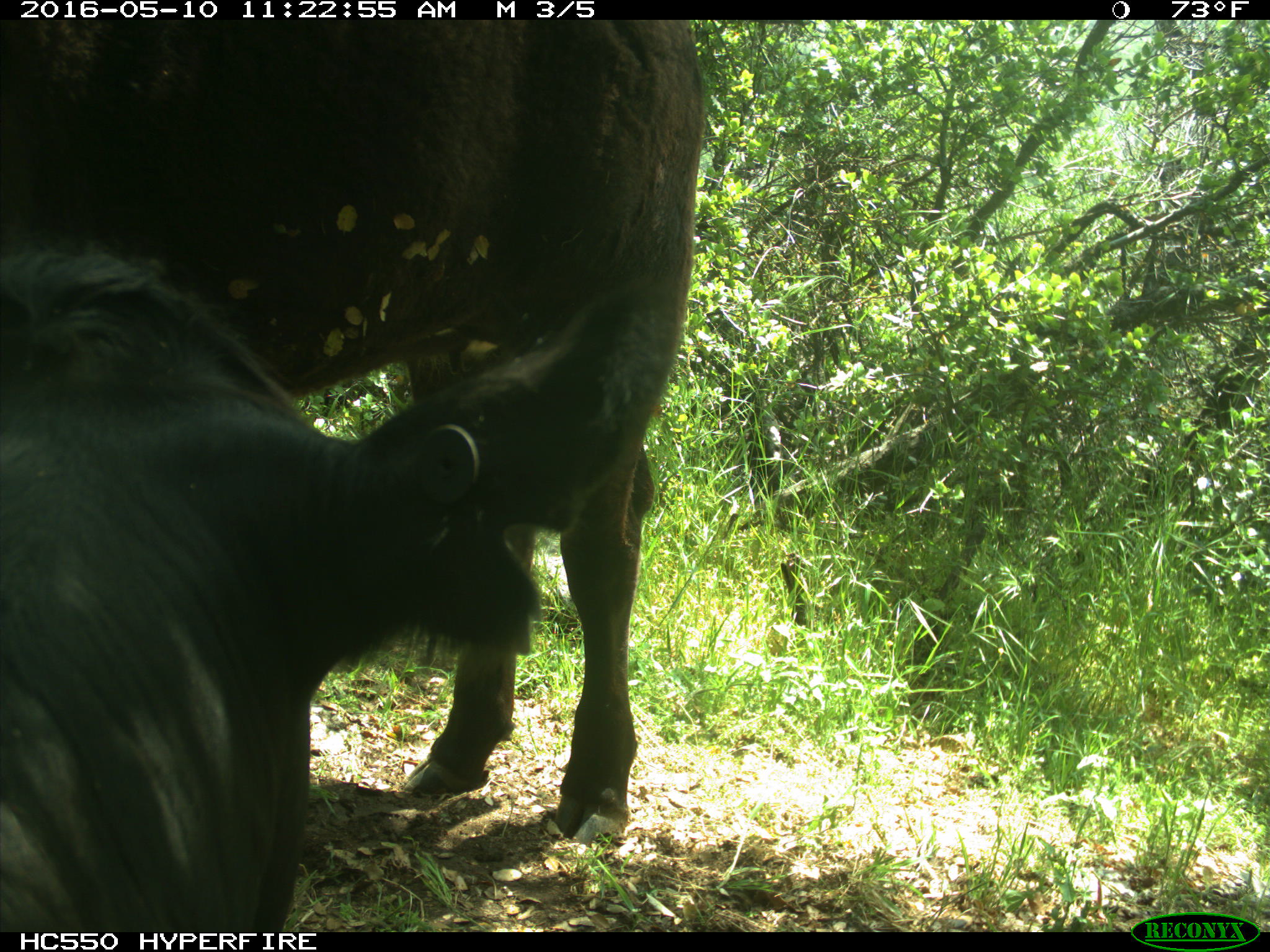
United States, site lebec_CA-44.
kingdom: Animalia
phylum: Chordata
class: Mammalia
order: Artiodactyla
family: Bovidae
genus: Bos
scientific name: Bos taurus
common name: domestic cow